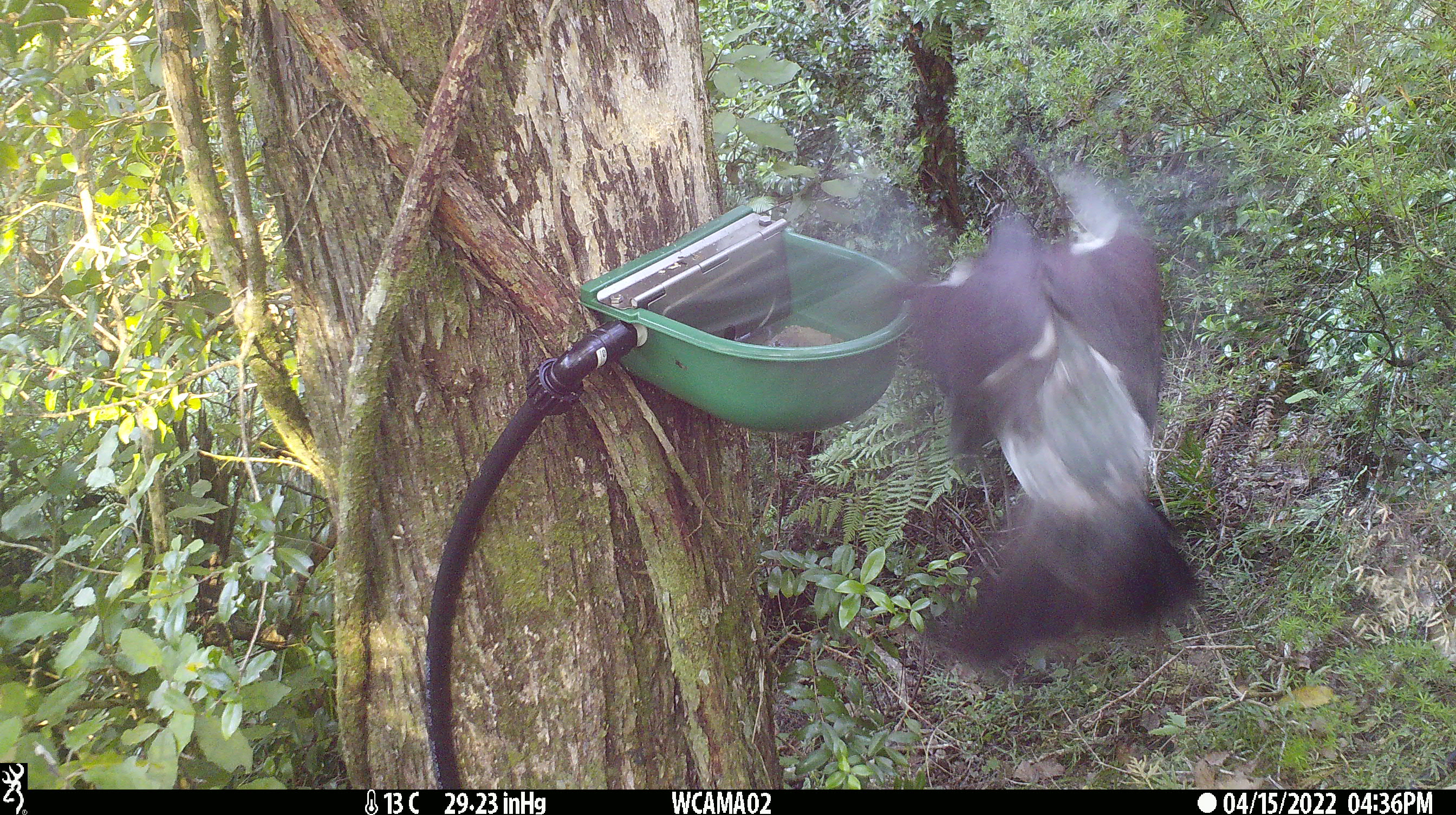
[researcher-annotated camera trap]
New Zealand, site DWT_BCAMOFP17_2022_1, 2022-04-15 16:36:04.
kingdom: Animalia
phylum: Chordata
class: Aves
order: Columbiformes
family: Columbidae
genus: Hemiphaga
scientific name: Hemiphaga novaeseelandiae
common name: new zealand pigeon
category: kereru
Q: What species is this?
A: Kereru (new zealand pigeon) (Hemiphaga novaeseelandiae).